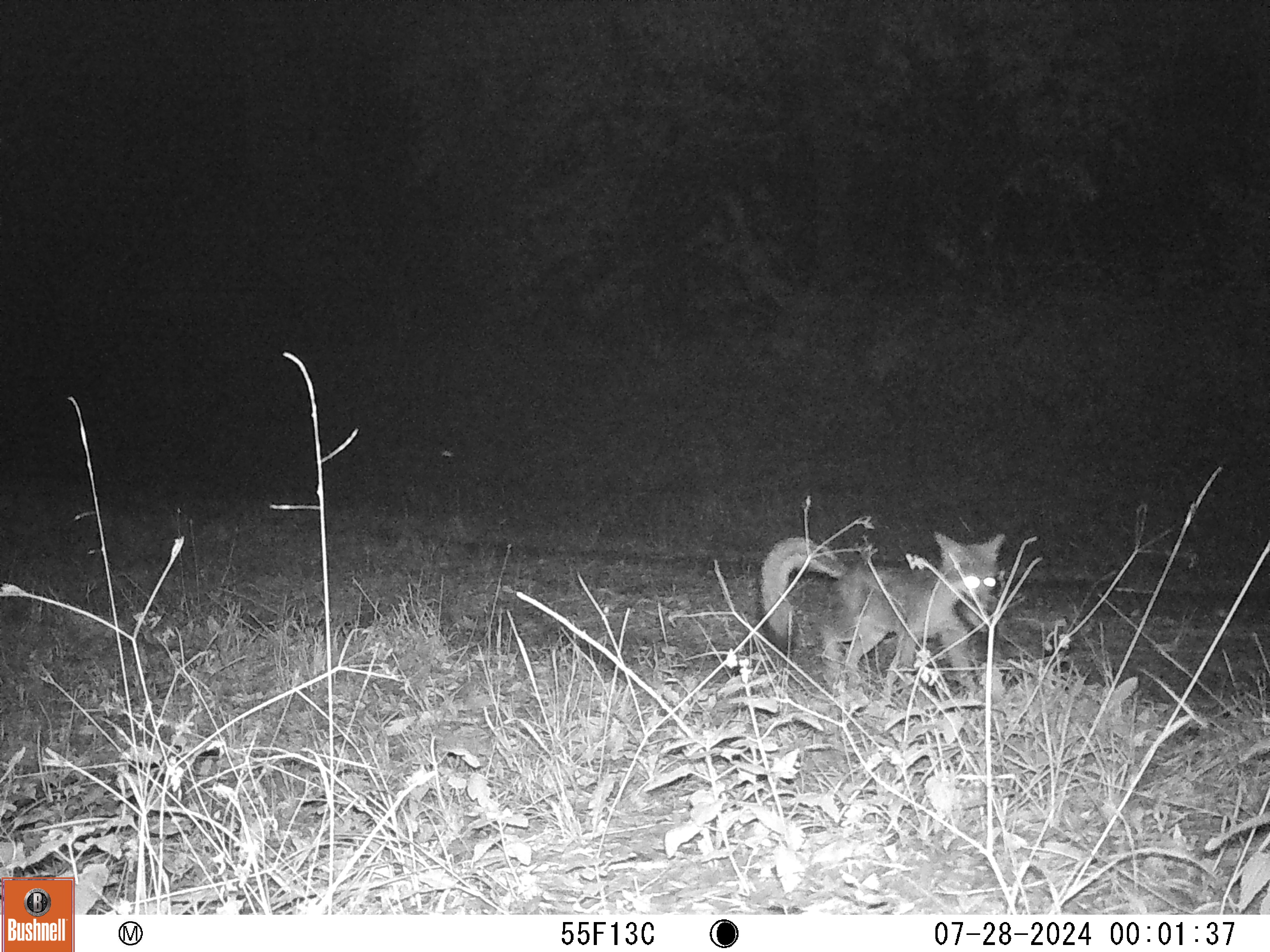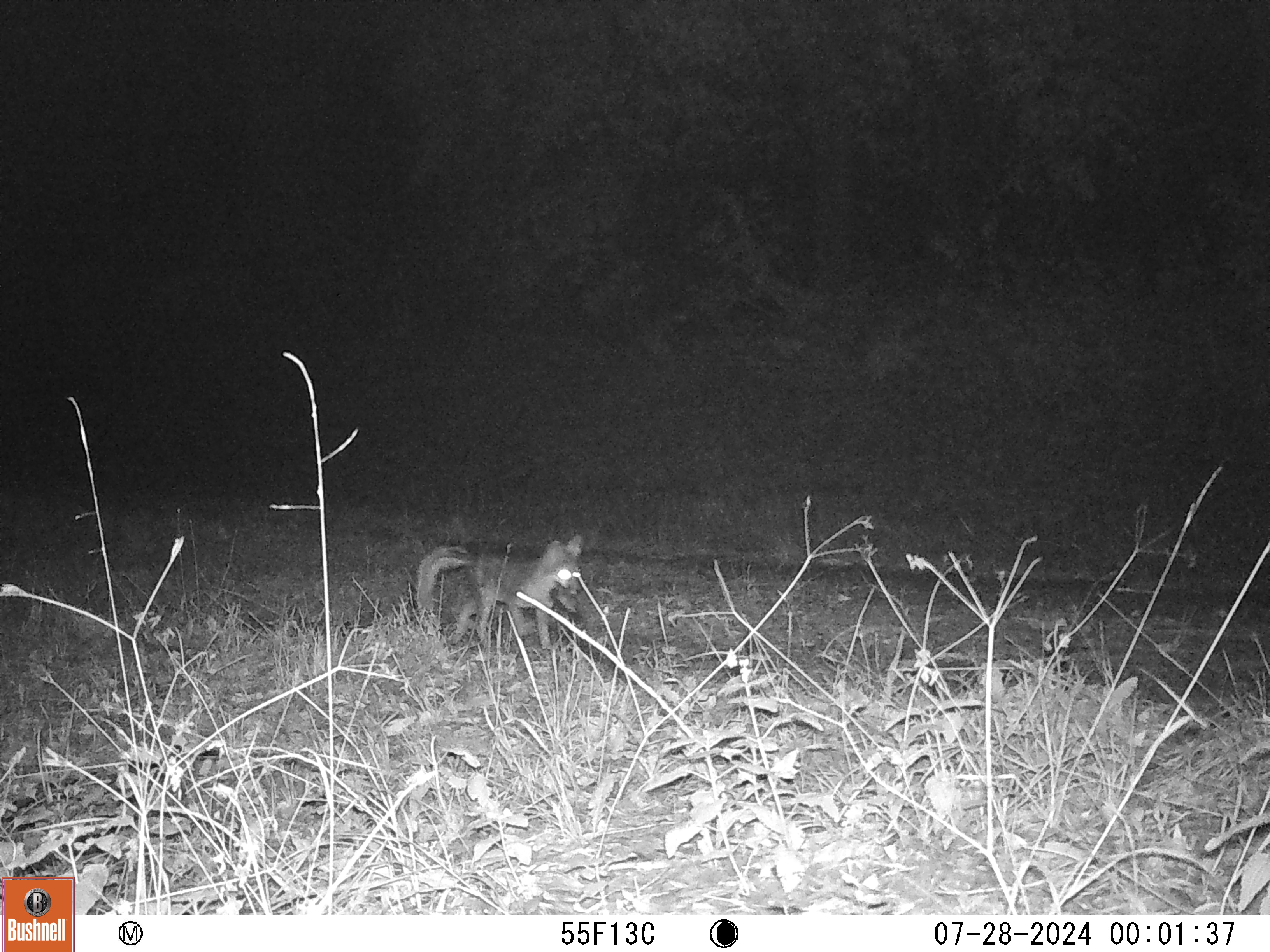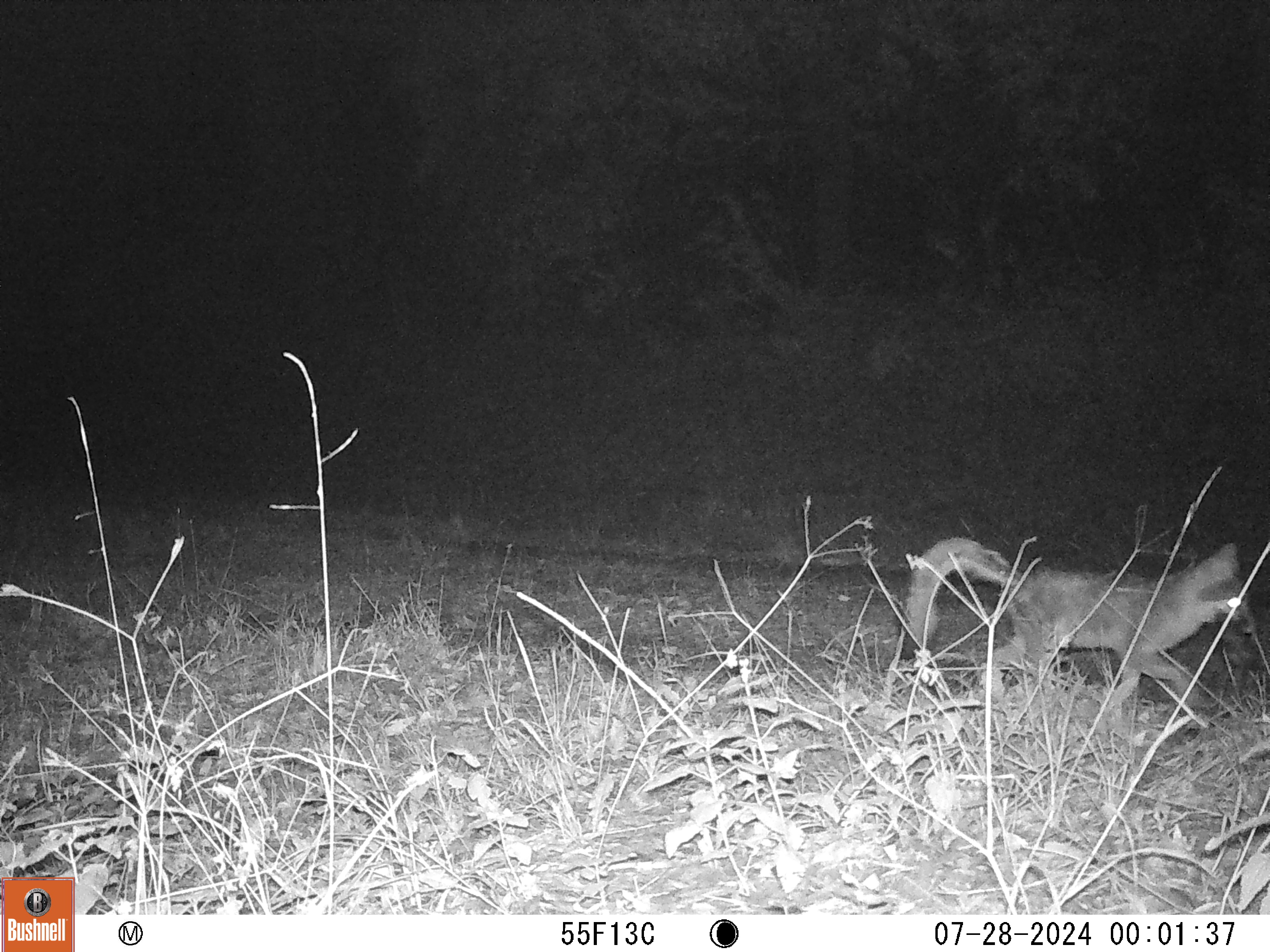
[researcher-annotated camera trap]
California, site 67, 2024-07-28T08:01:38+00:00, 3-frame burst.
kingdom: Animalia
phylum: Chordata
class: Mammalia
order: Carnivora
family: Canidae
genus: Urocyon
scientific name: Urocyon cinereoargenteus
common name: gray fox